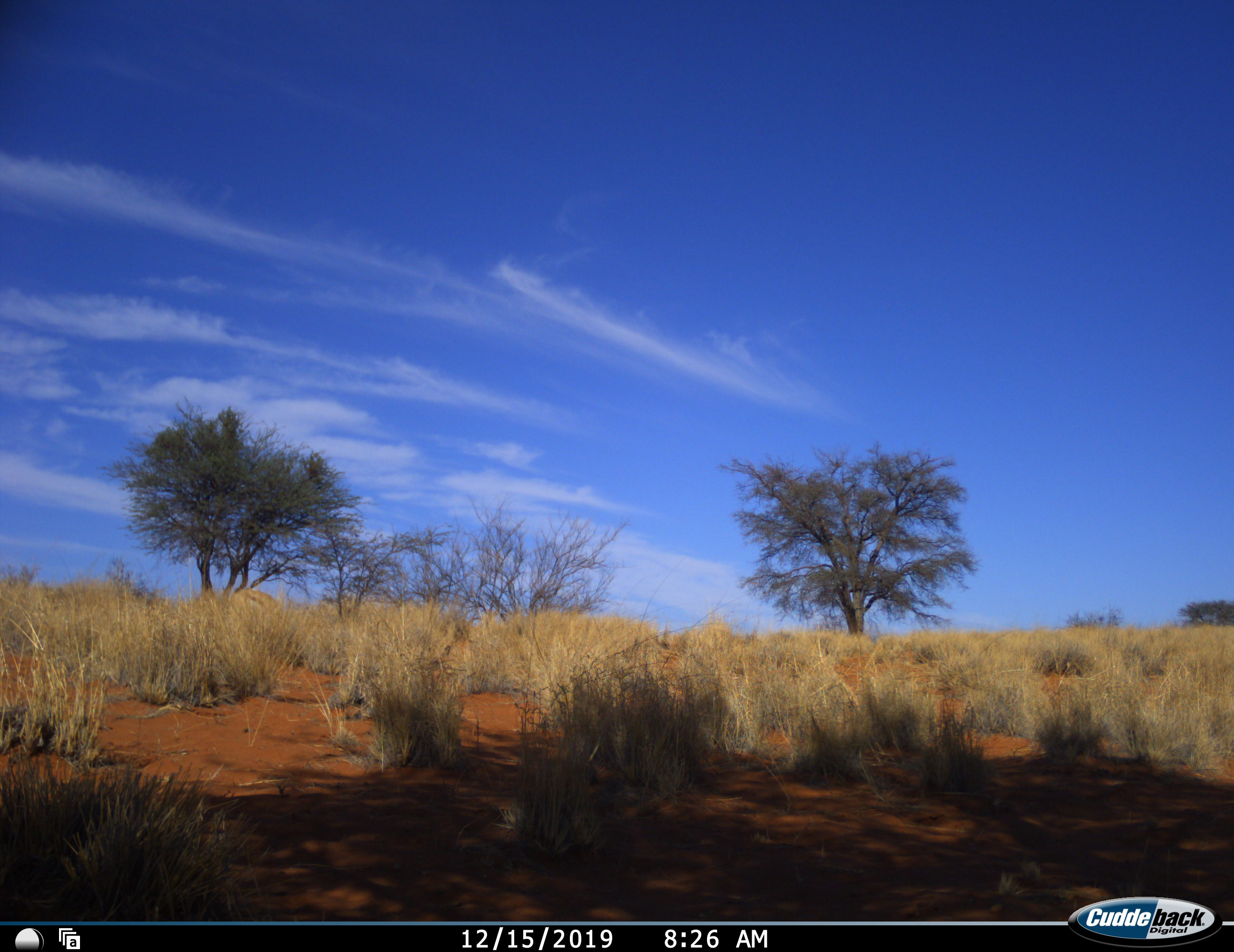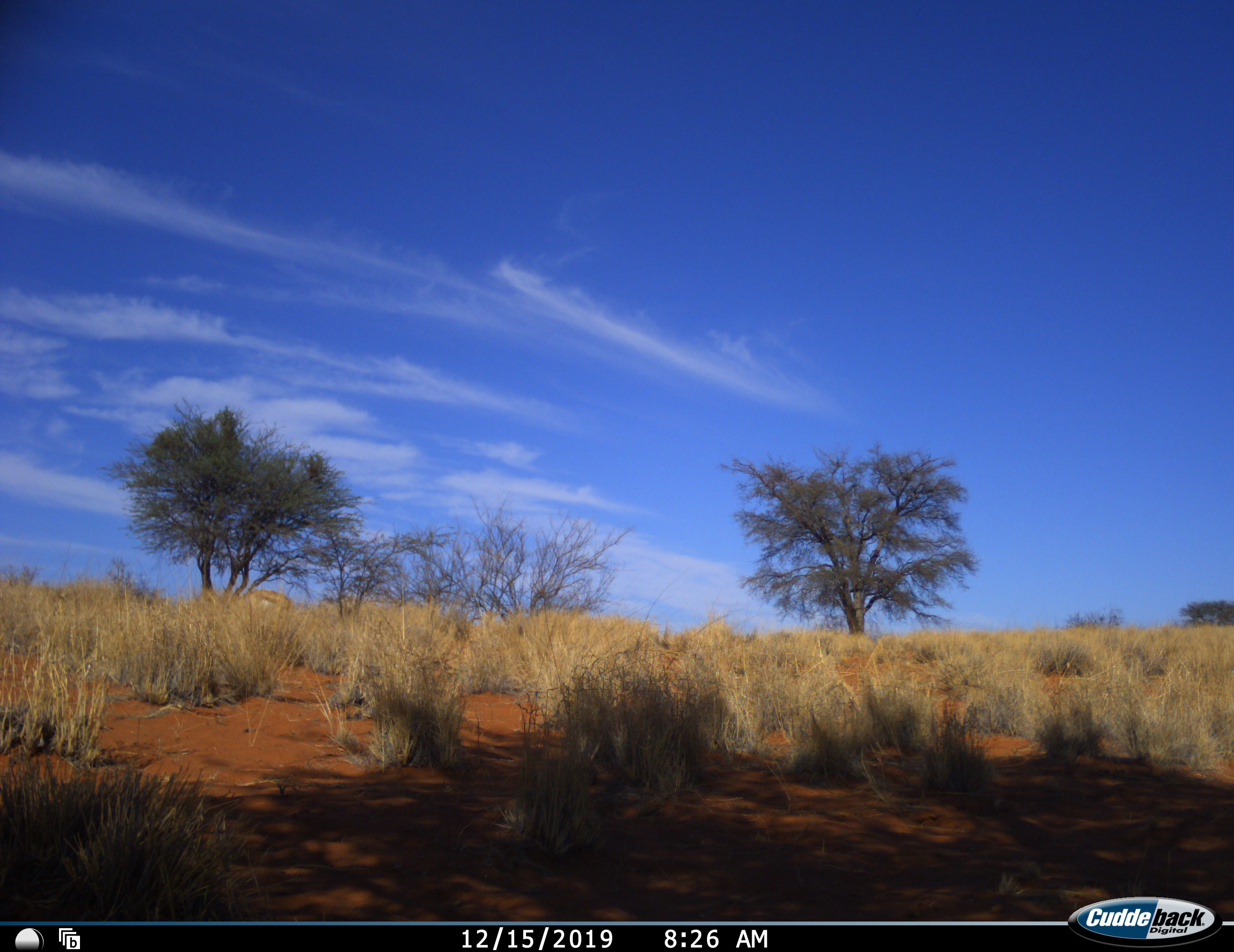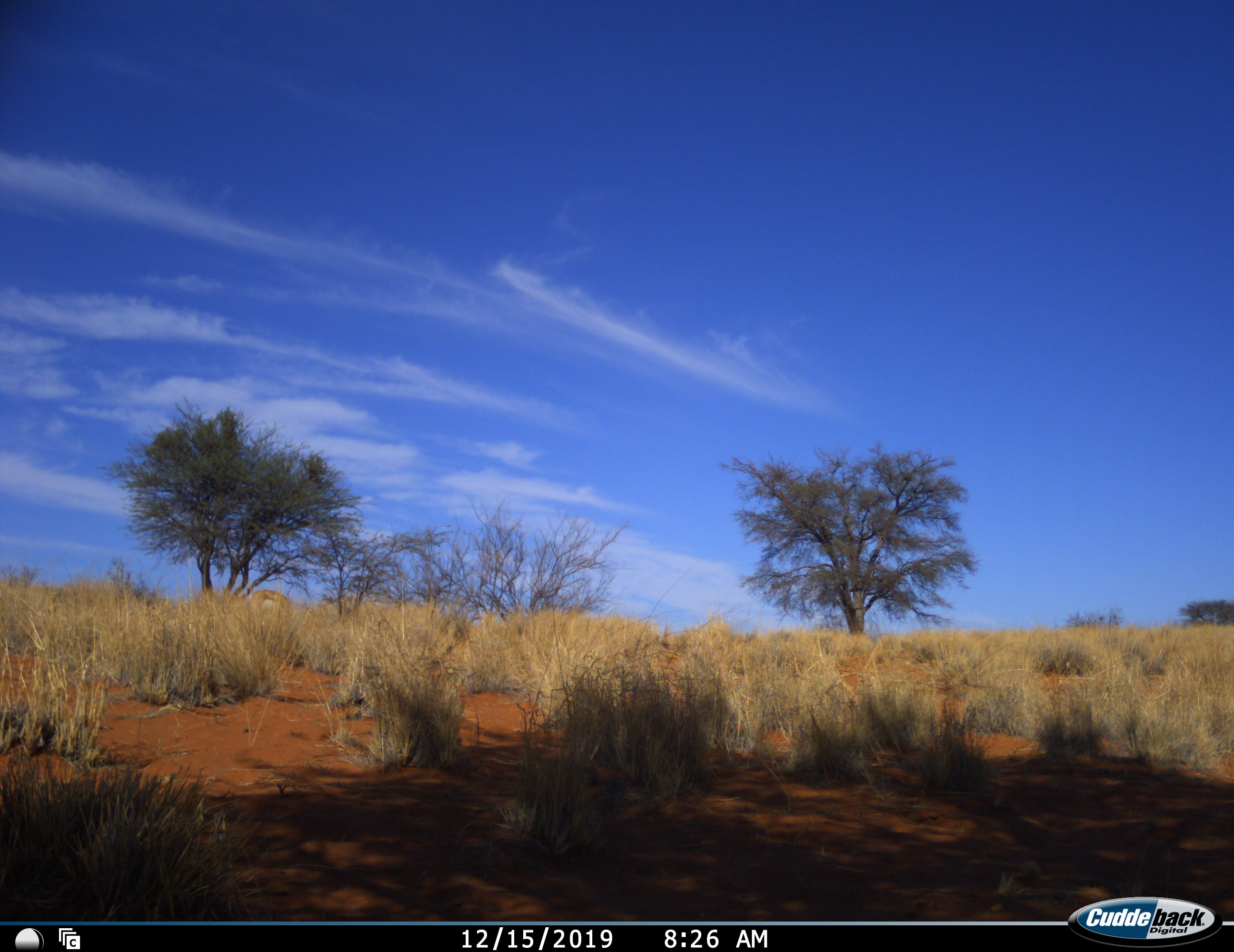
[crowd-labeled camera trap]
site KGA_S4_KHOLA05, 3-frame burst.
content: unidentified animal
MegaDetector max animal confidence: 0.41